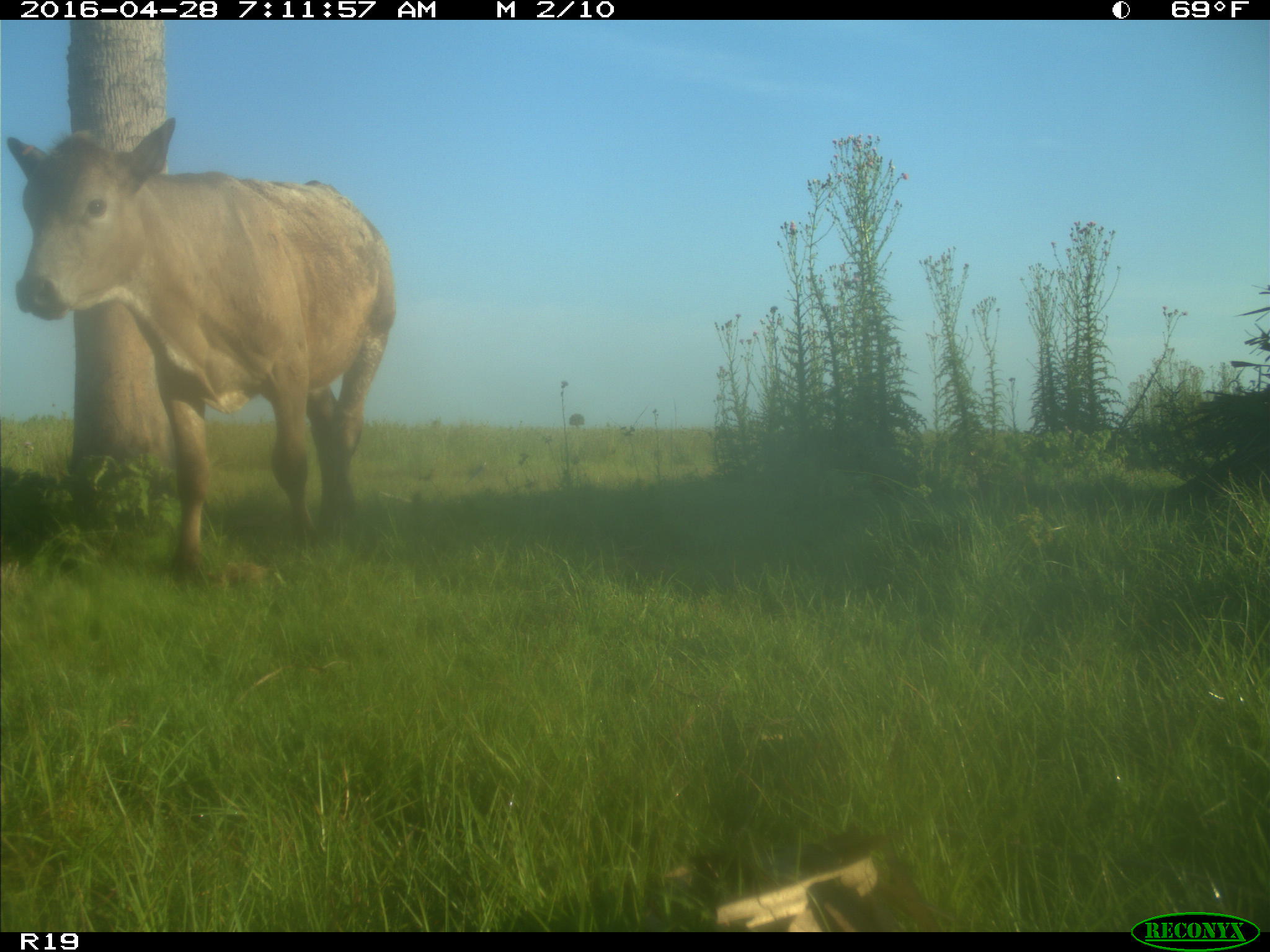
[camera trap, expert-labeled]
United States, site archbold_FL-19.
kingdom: Animalia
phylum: Chordata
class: Mammalia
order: Artiodactyla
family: Bovidae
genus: Bos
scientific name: Bos taurus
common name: domestic cow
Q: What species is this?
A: Bos taurus (domestic cow).